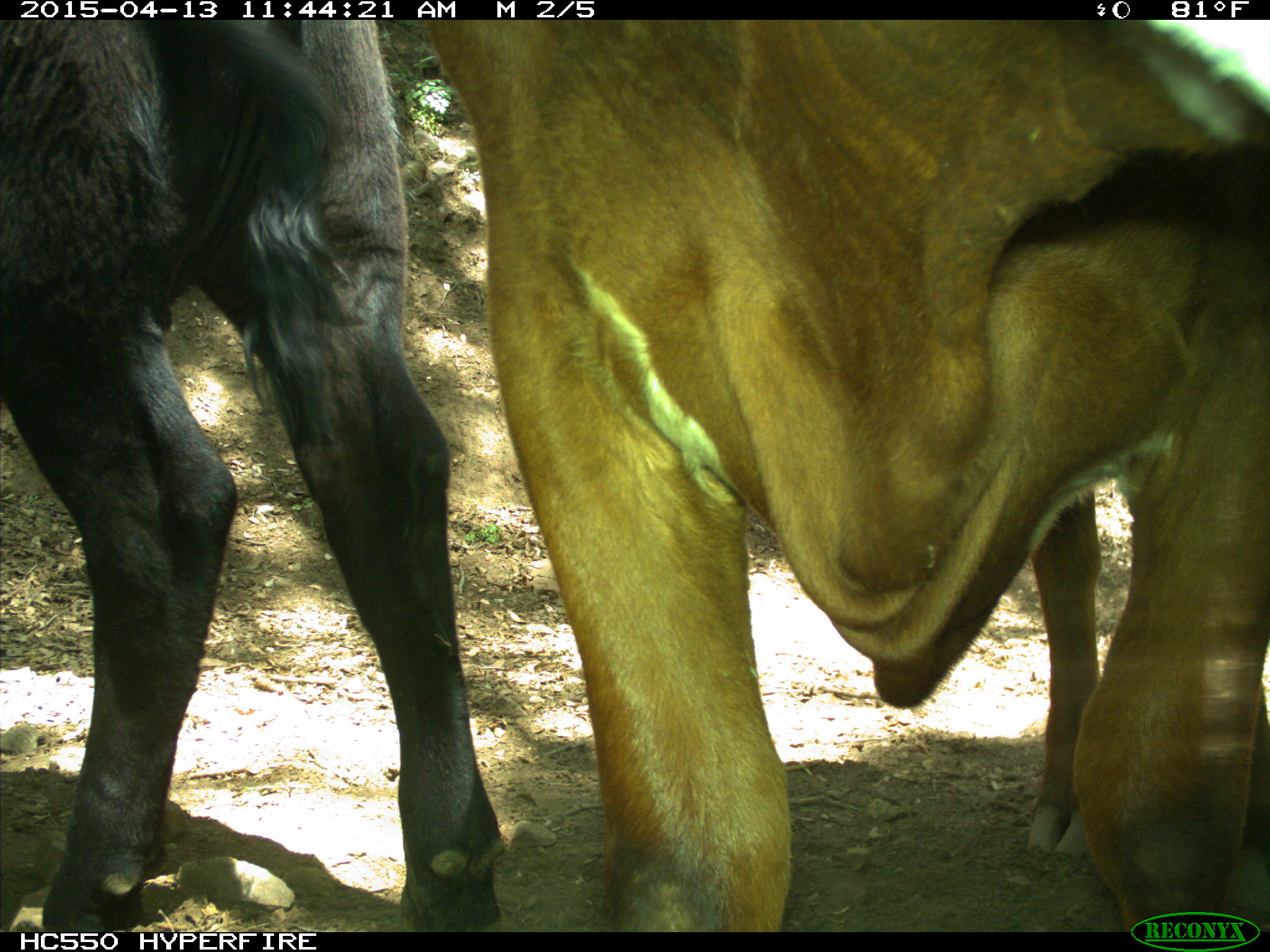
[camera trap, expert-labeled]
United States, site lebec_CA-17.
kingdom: Animalia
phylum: Chordata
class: Mammalia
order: Artiodactyla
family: Bovidae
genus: Bos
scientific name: Bos taurus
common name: domestic cow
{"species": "Bos taurus (domestic cow)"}